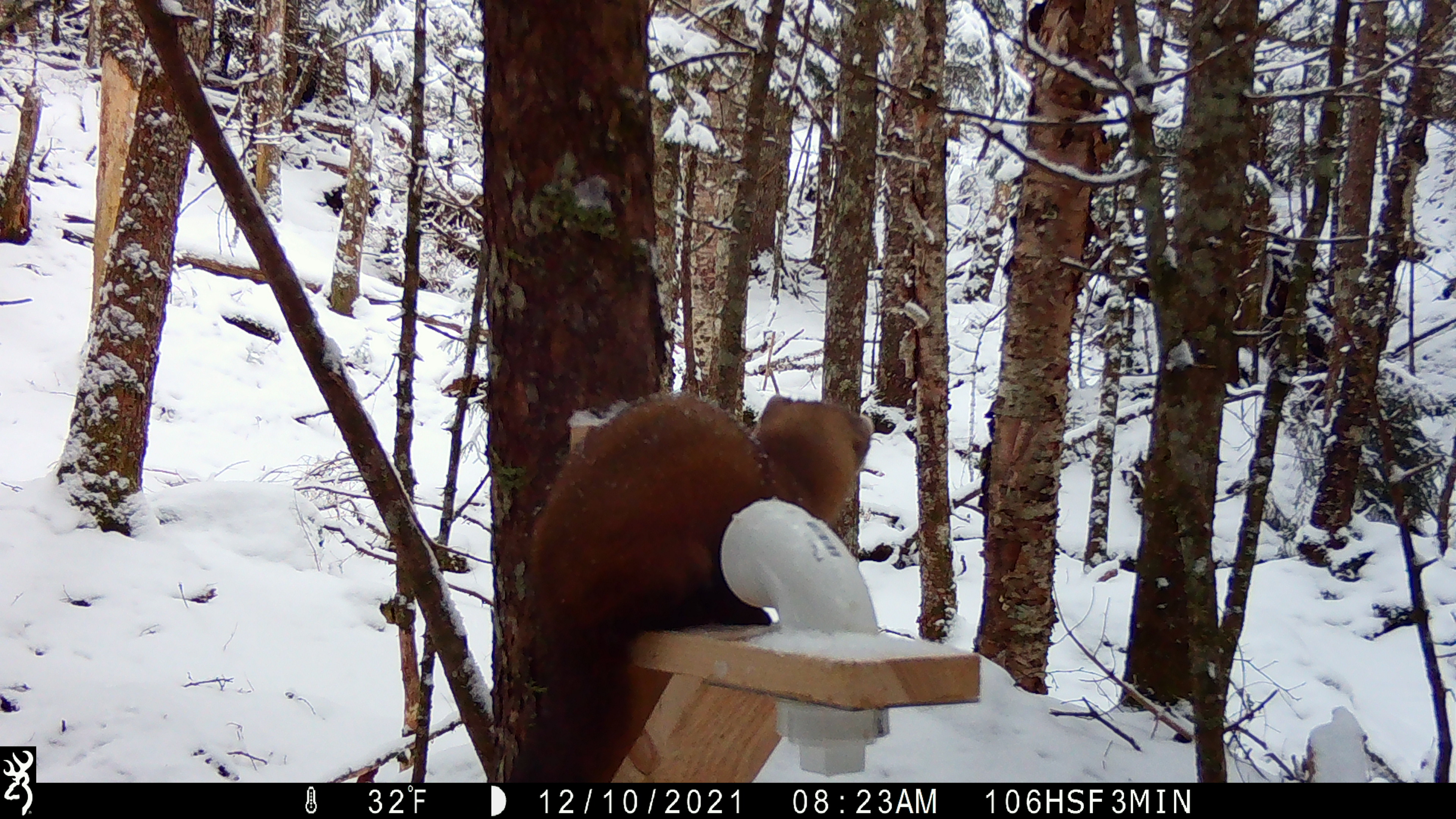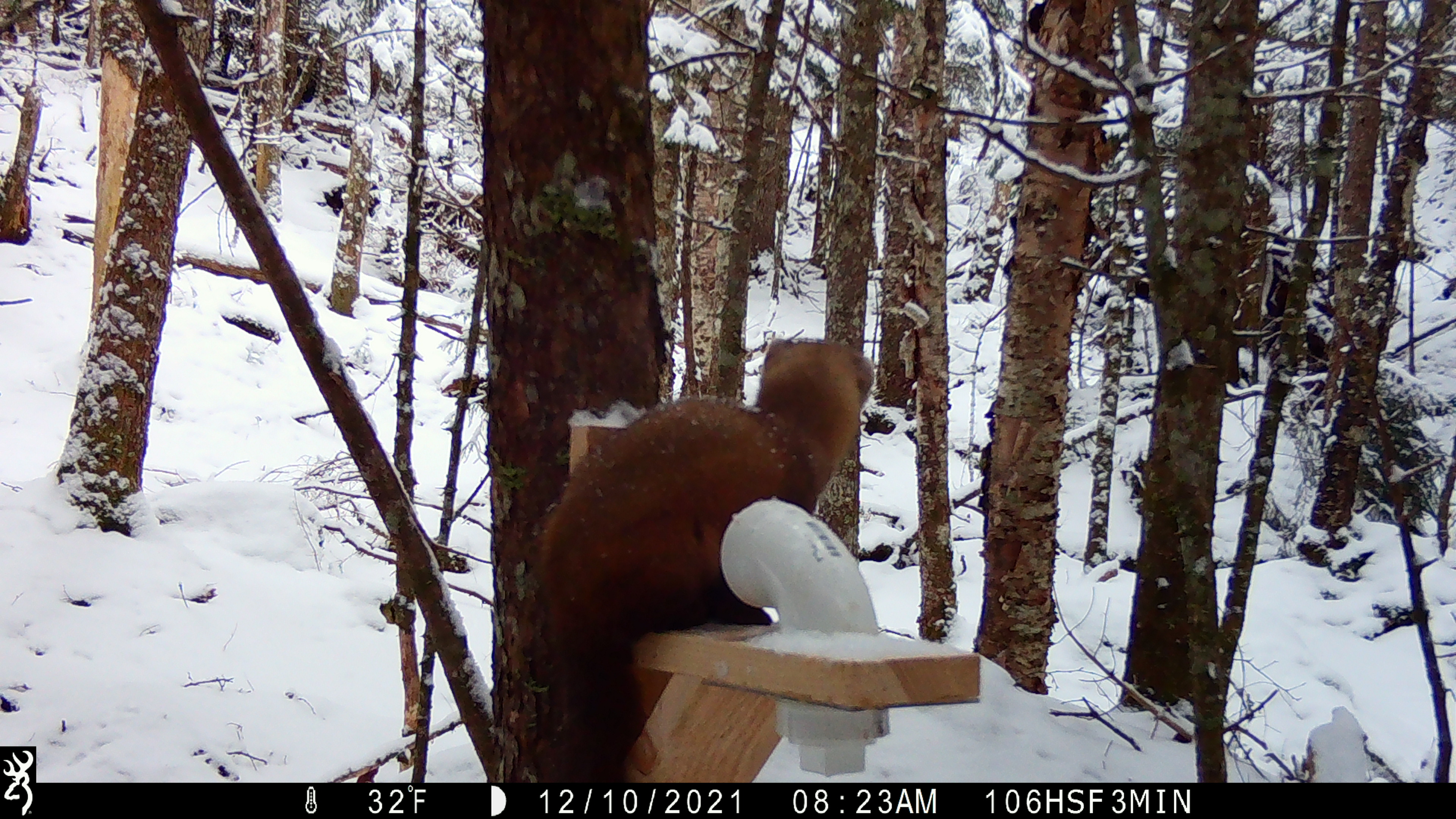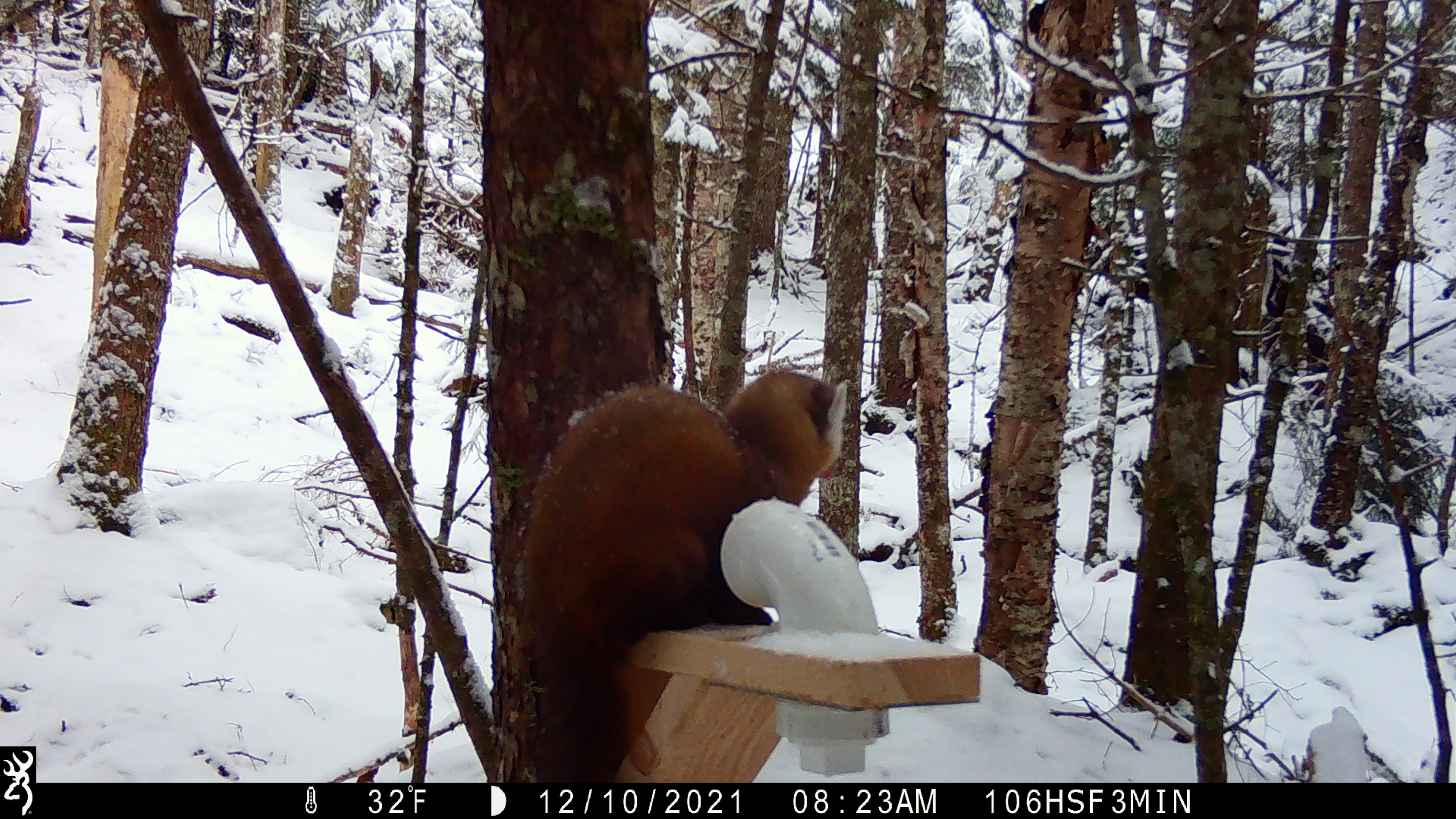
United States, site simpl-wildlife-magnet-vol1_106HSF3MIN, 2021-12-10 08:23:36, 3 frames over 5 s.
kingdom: Animalia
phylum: Chordata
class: Mammalia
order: Carnivora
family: Mustelidae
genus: Martes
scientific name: Martes americana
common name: american marten